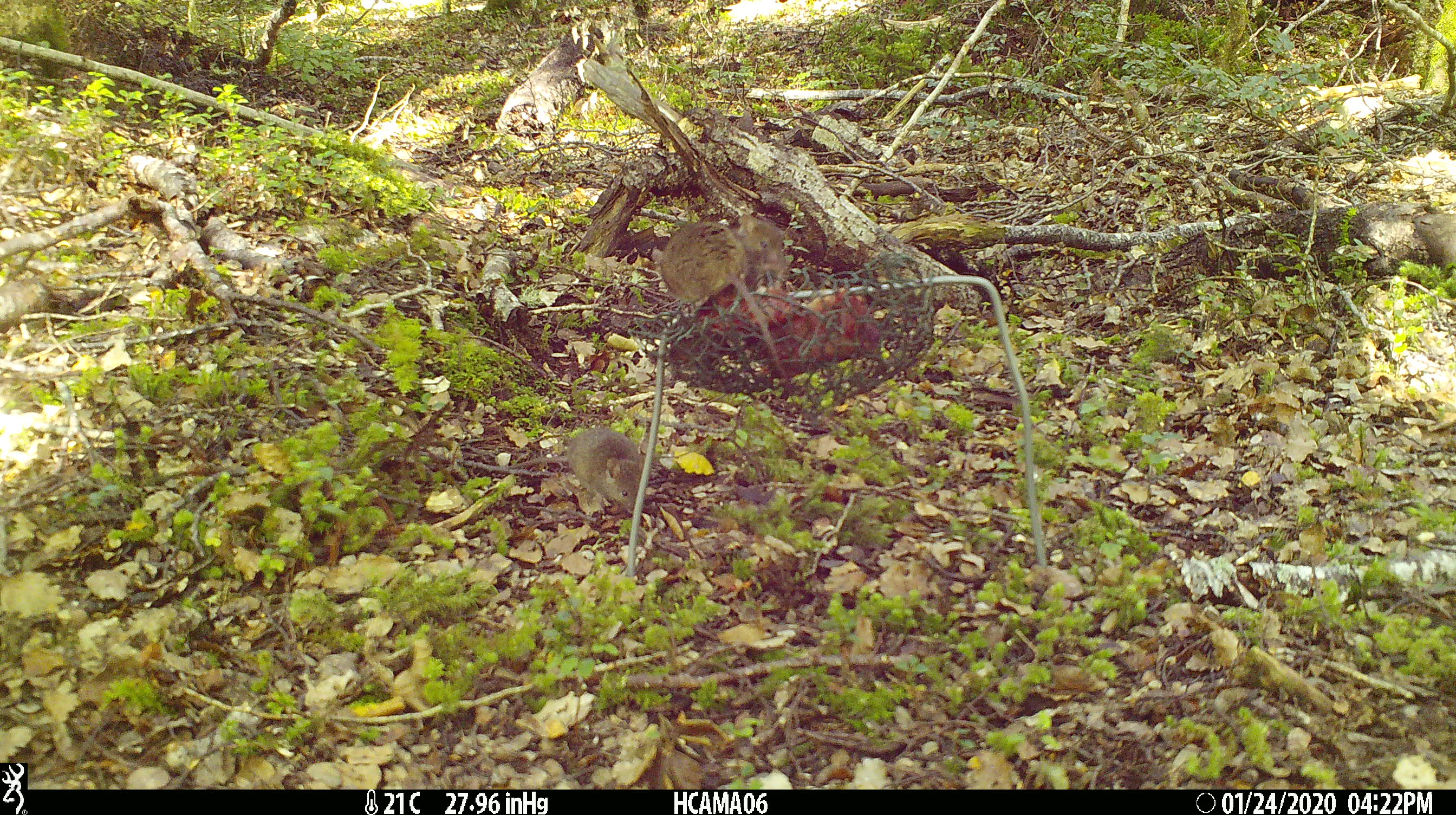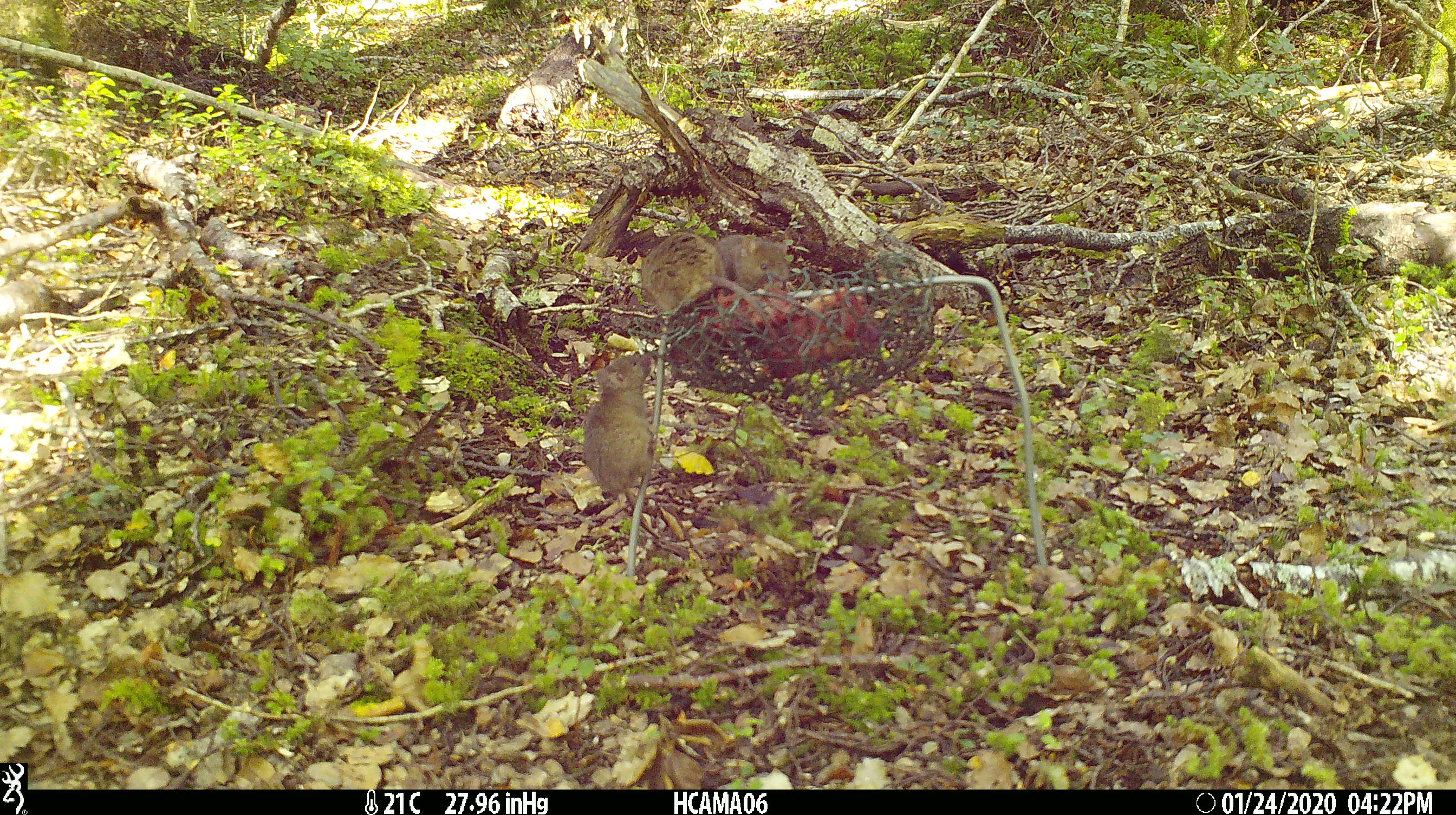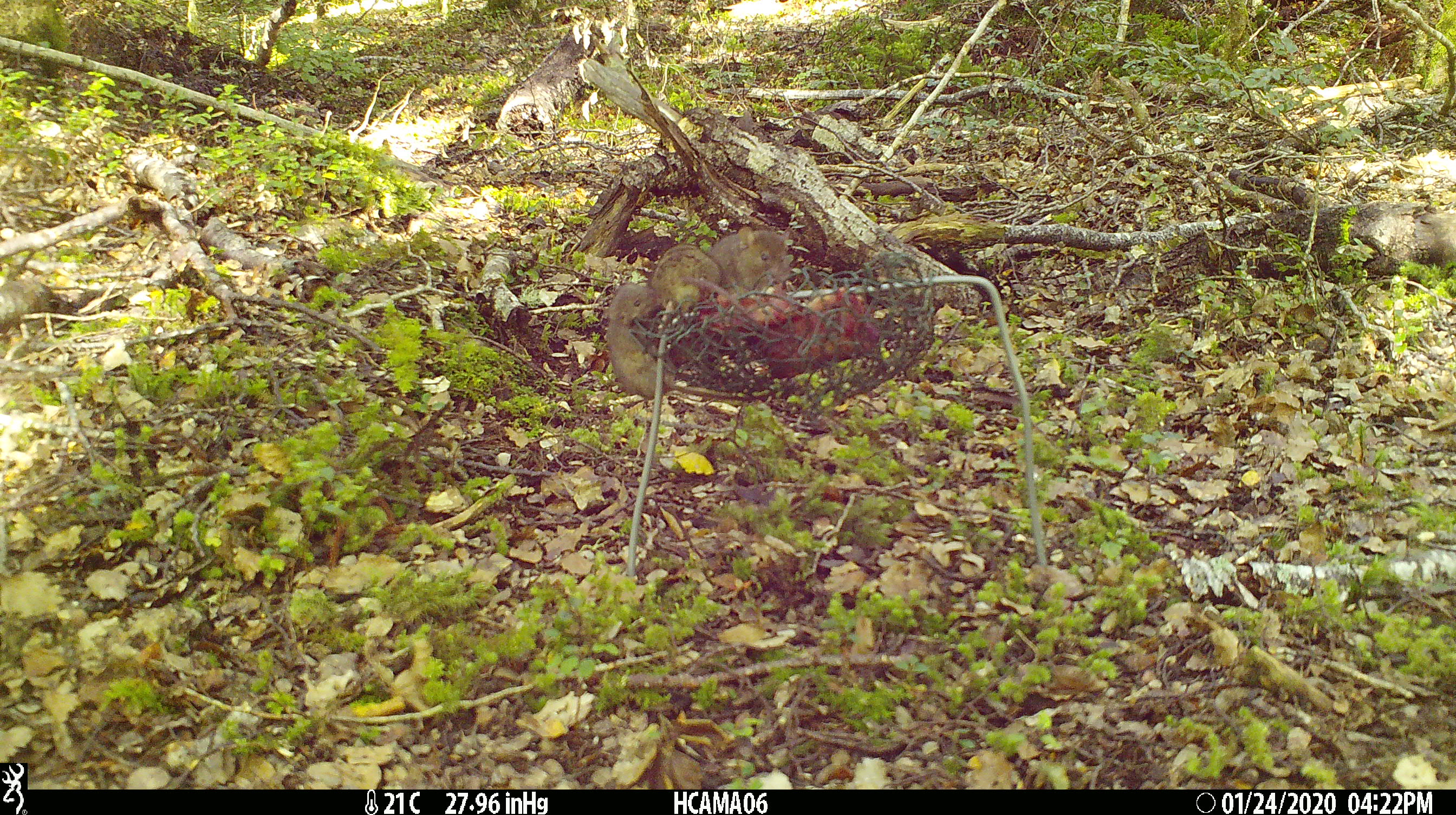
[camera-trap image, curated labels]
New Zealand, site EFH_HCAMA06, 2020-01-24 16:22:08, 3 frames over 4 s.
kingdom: Animalia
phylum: Chordata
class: Mammalia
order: Rodentia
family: Muridae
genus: Mus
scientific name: Mus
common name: mouse